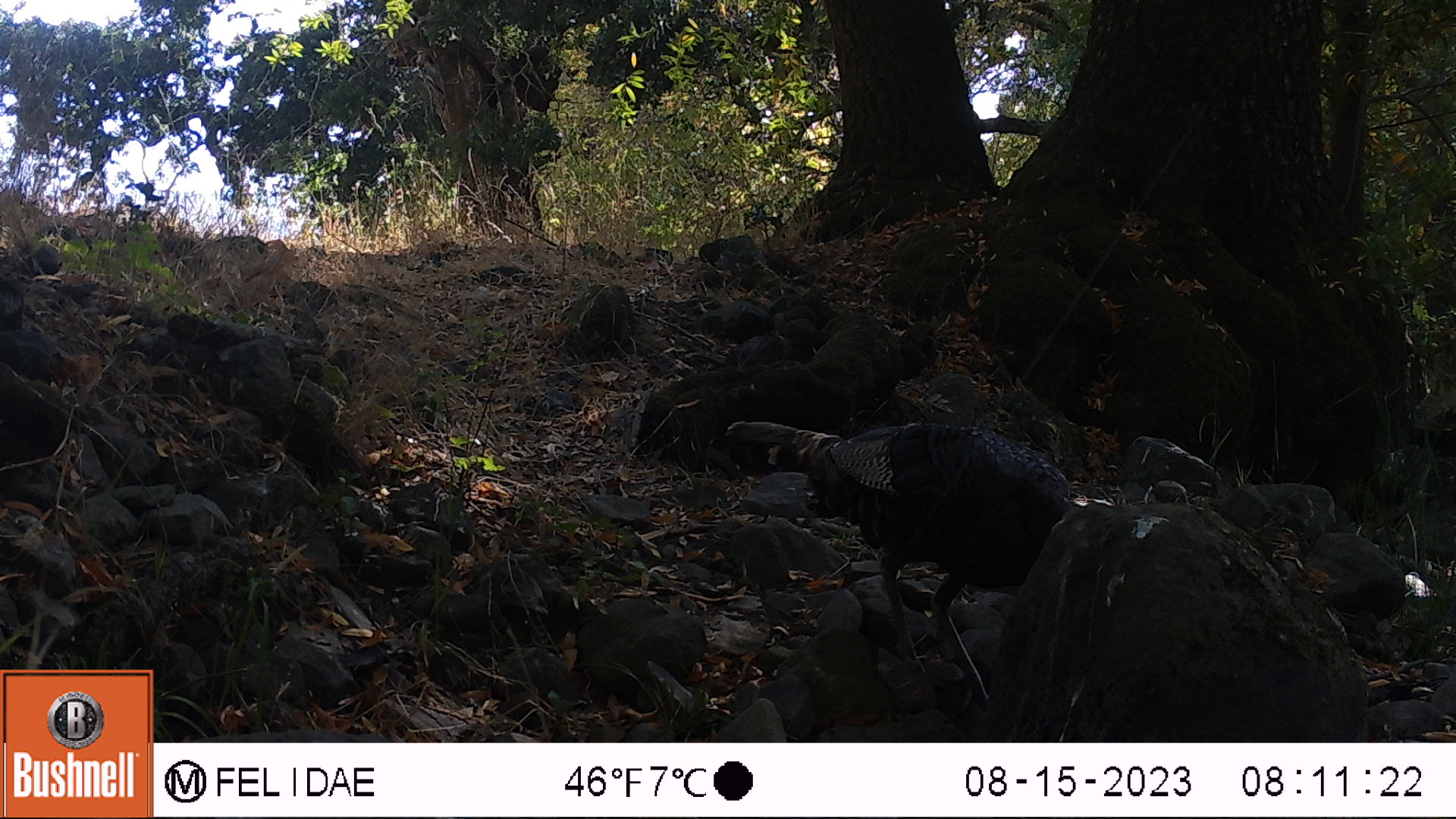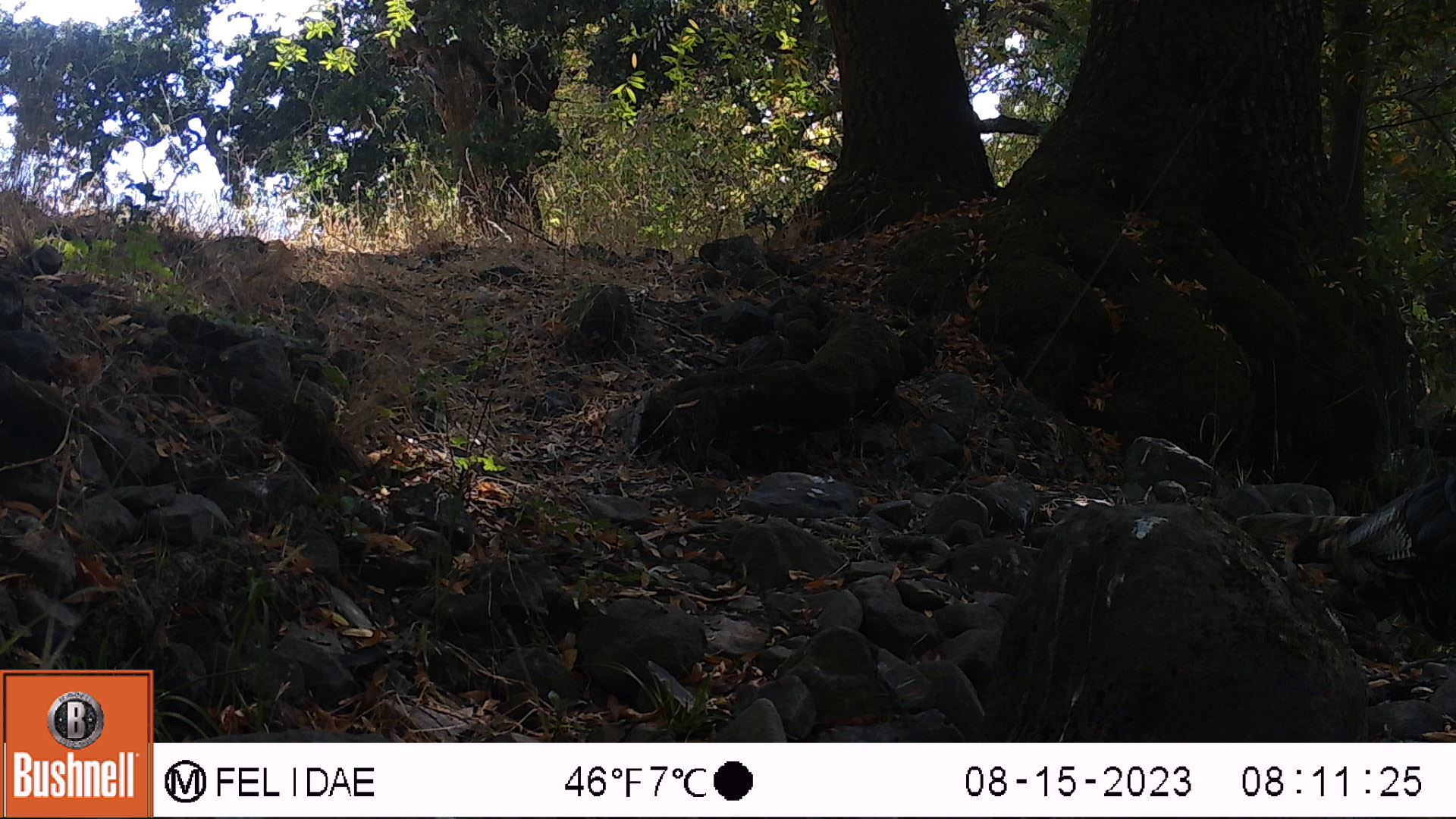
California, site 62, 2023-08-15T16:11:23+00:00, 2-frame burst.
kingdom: Animalia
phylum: Chordata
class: Aves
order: Galliformes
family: Phasianidae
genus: Meleagris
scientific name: Meleagris gallopavo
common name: turkey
Turkey (Meleagris gallopavo).